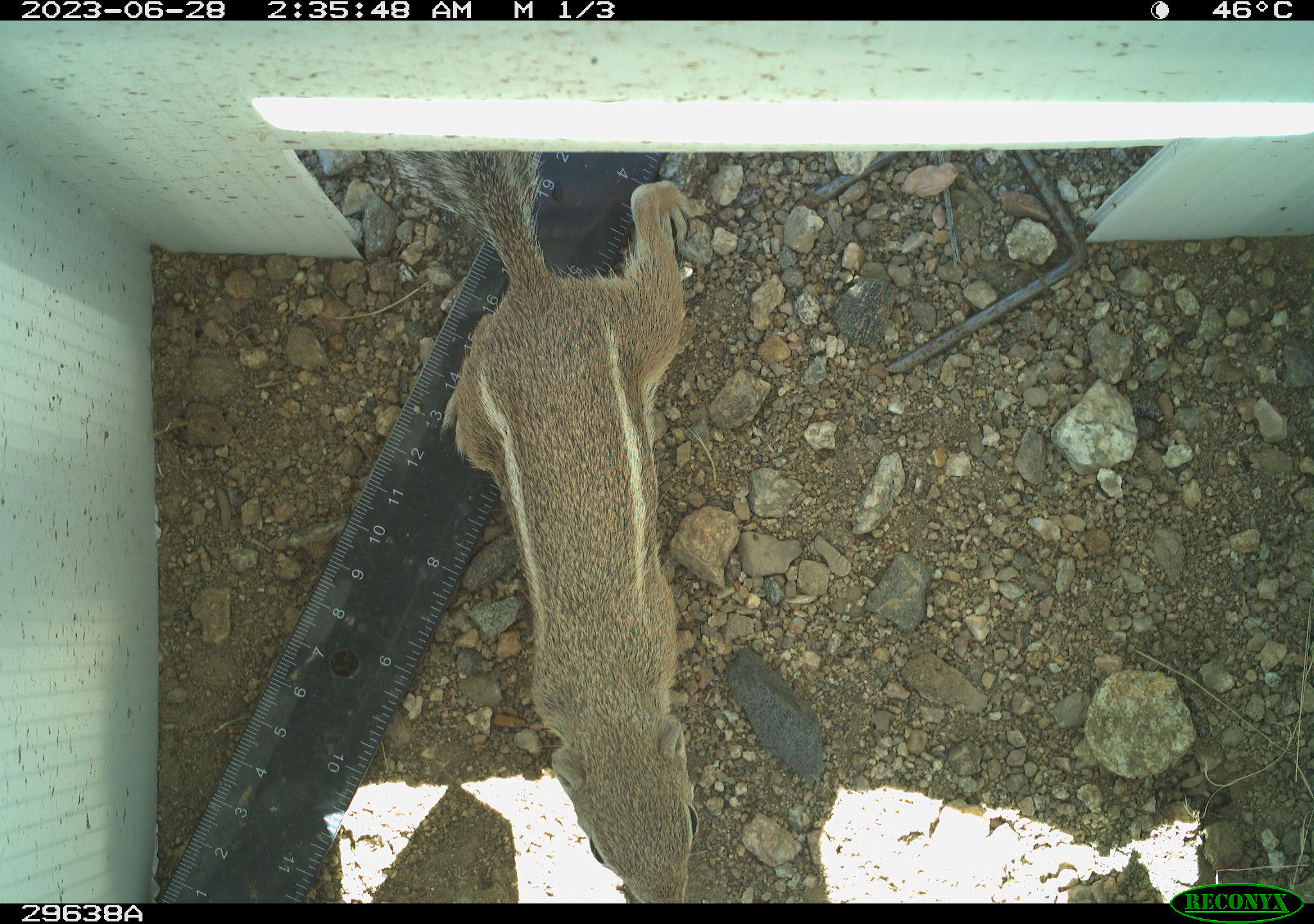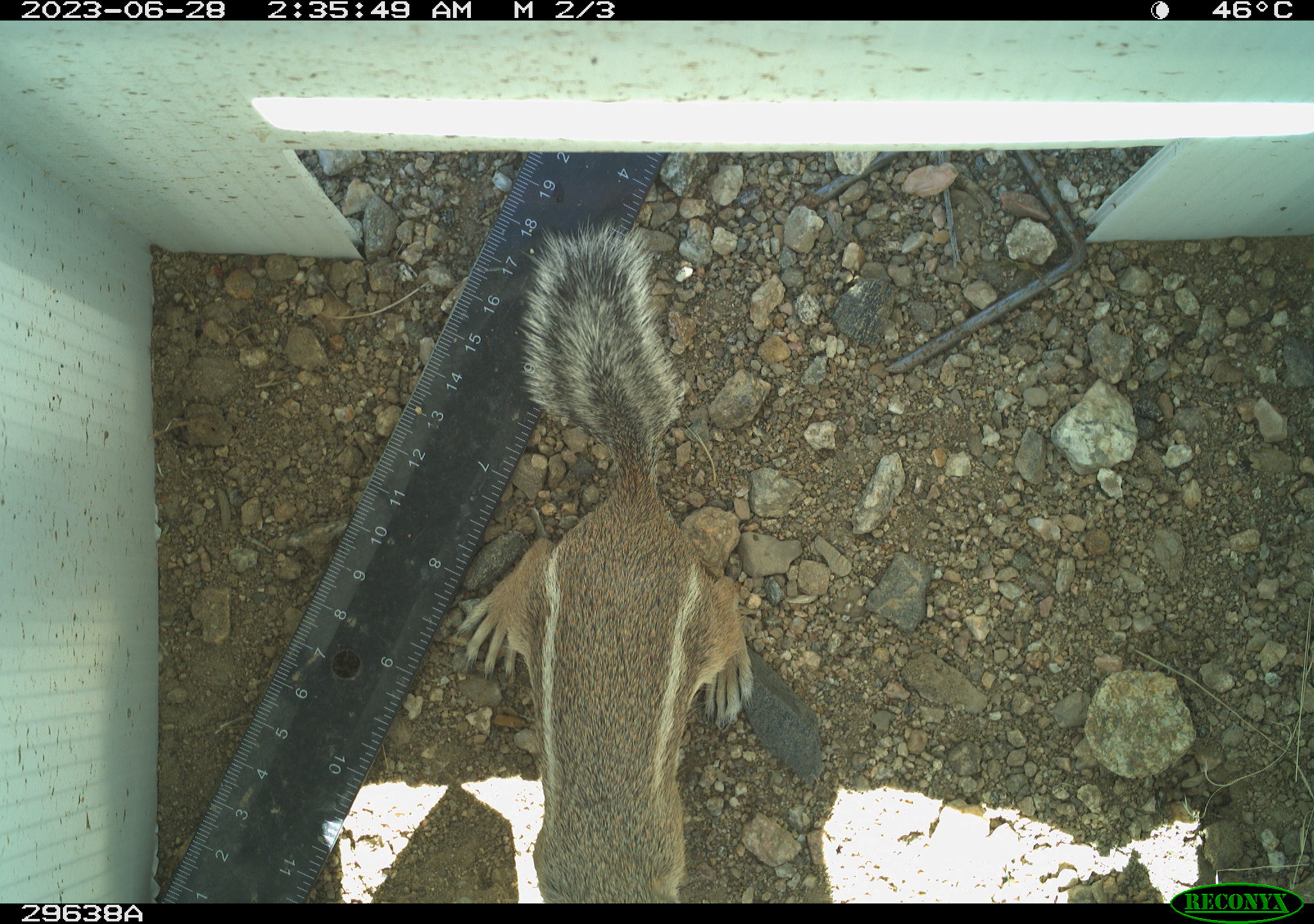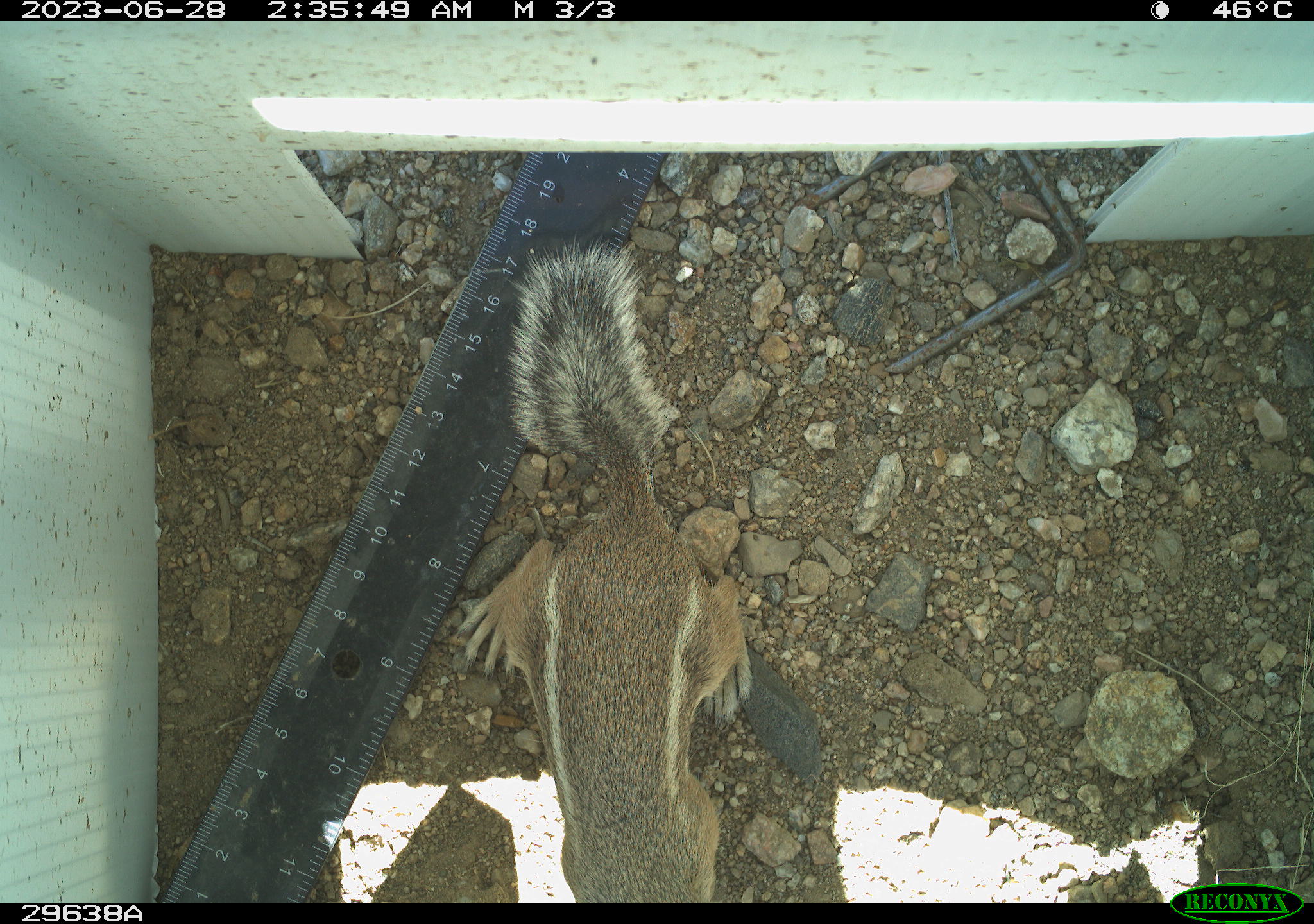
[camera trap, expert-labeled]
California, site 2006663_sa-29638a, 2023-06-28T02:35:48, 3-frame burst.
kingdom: Animalia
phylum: Chordata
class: Mammalia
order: Rodentia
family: Sciuridae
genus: Ammospermophilus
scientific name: Ammospermophilus leucurus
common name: white-tailed antelope squirrel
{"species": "white-tailed antelope squirrel (Ammospermophilus leucurus)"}